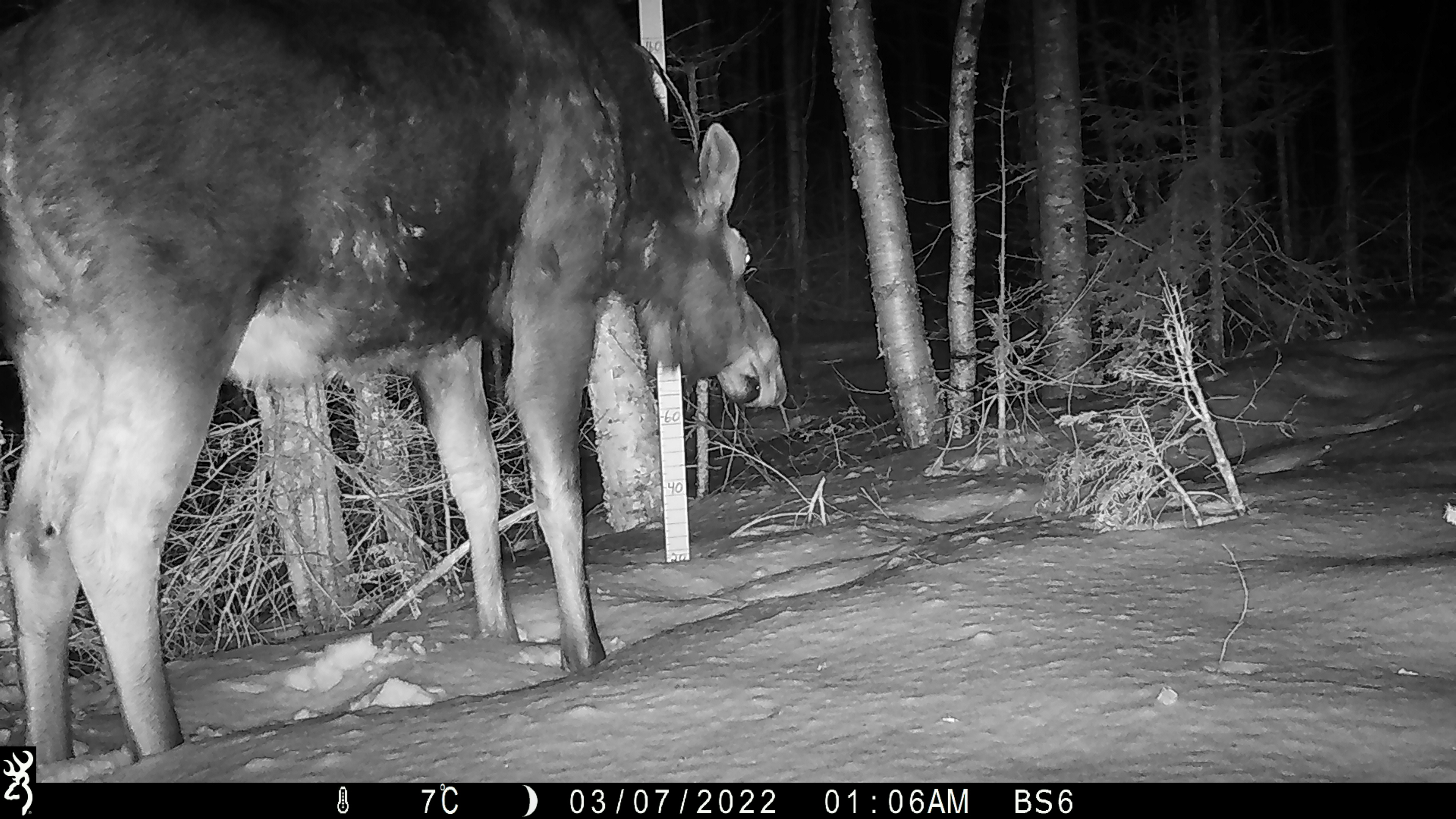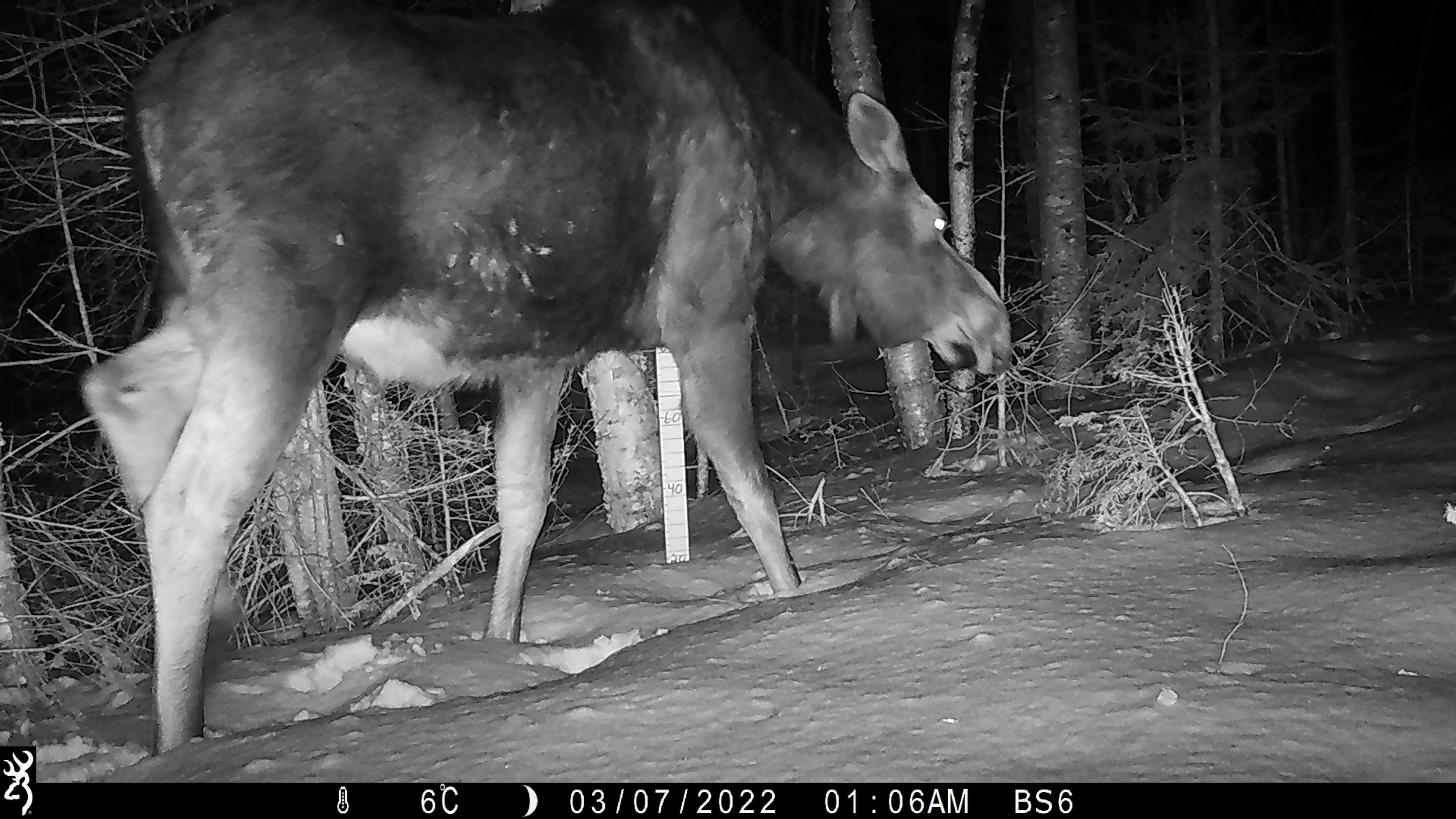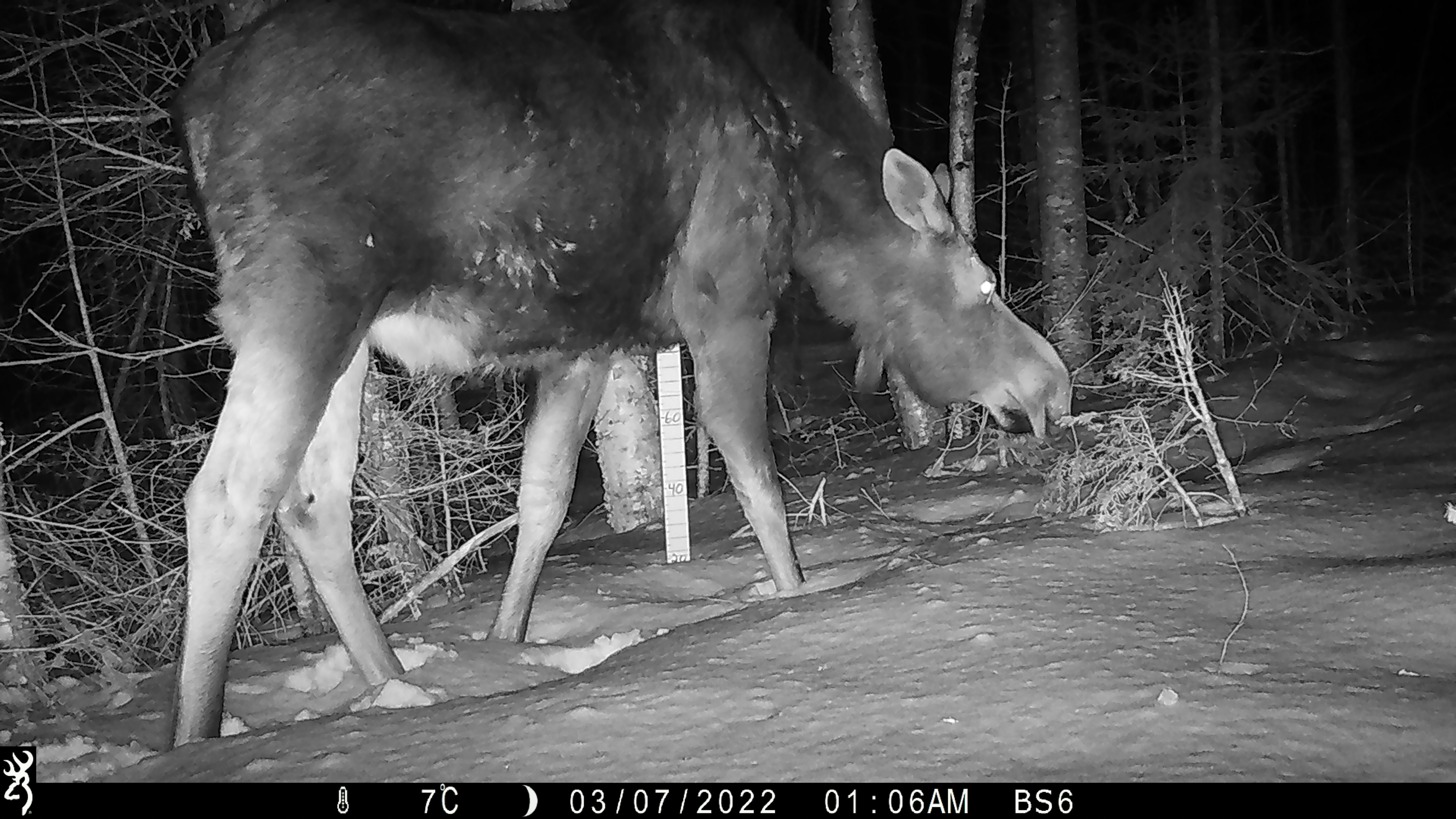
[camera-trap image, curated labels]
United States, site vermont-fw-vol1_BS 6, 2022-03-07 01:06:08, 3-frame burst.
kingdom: Animalia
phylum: Chordata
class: Mammalia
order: Artiodactyla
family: Cervidae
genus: Alces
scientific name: Alces alces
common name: moose